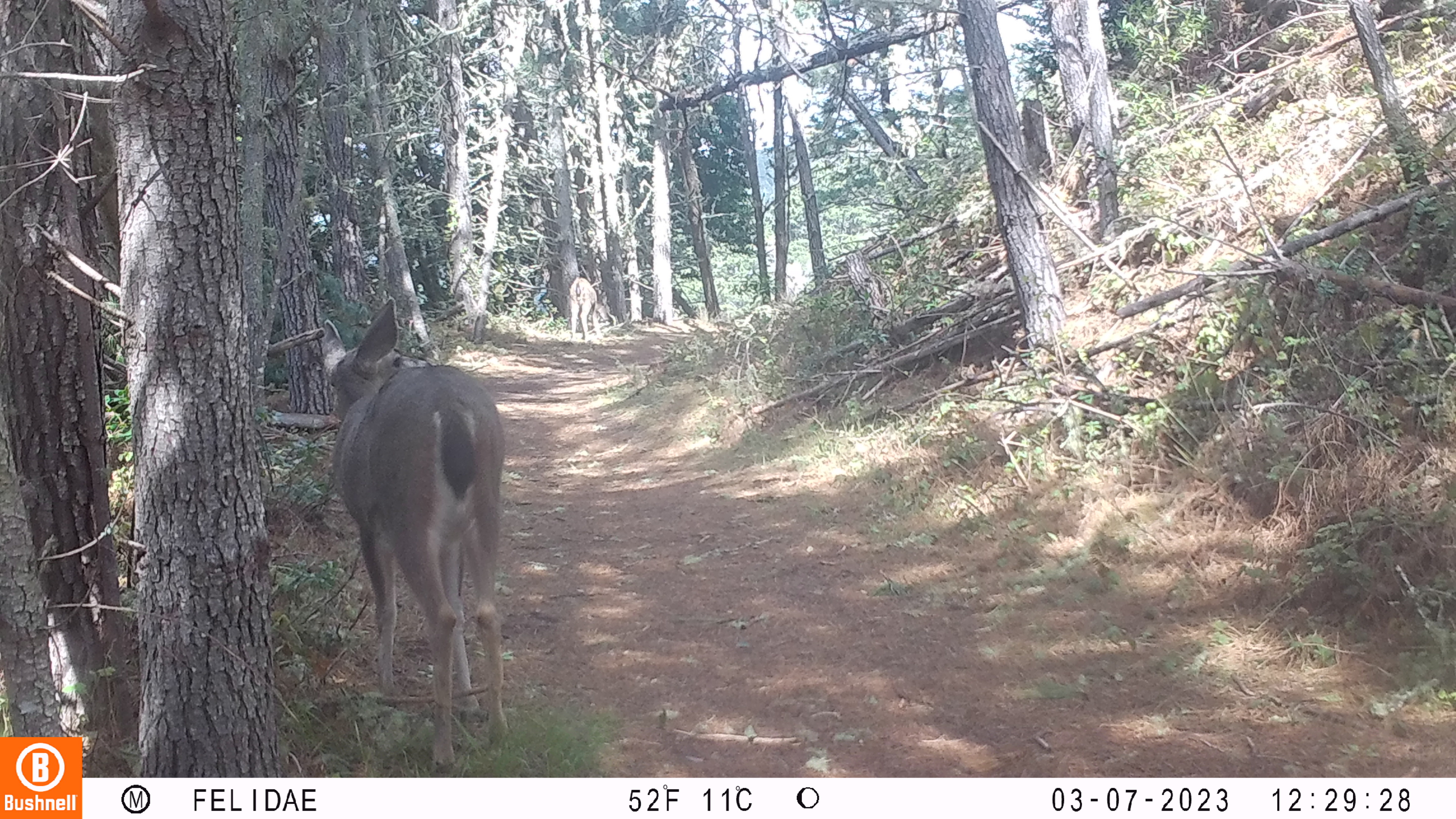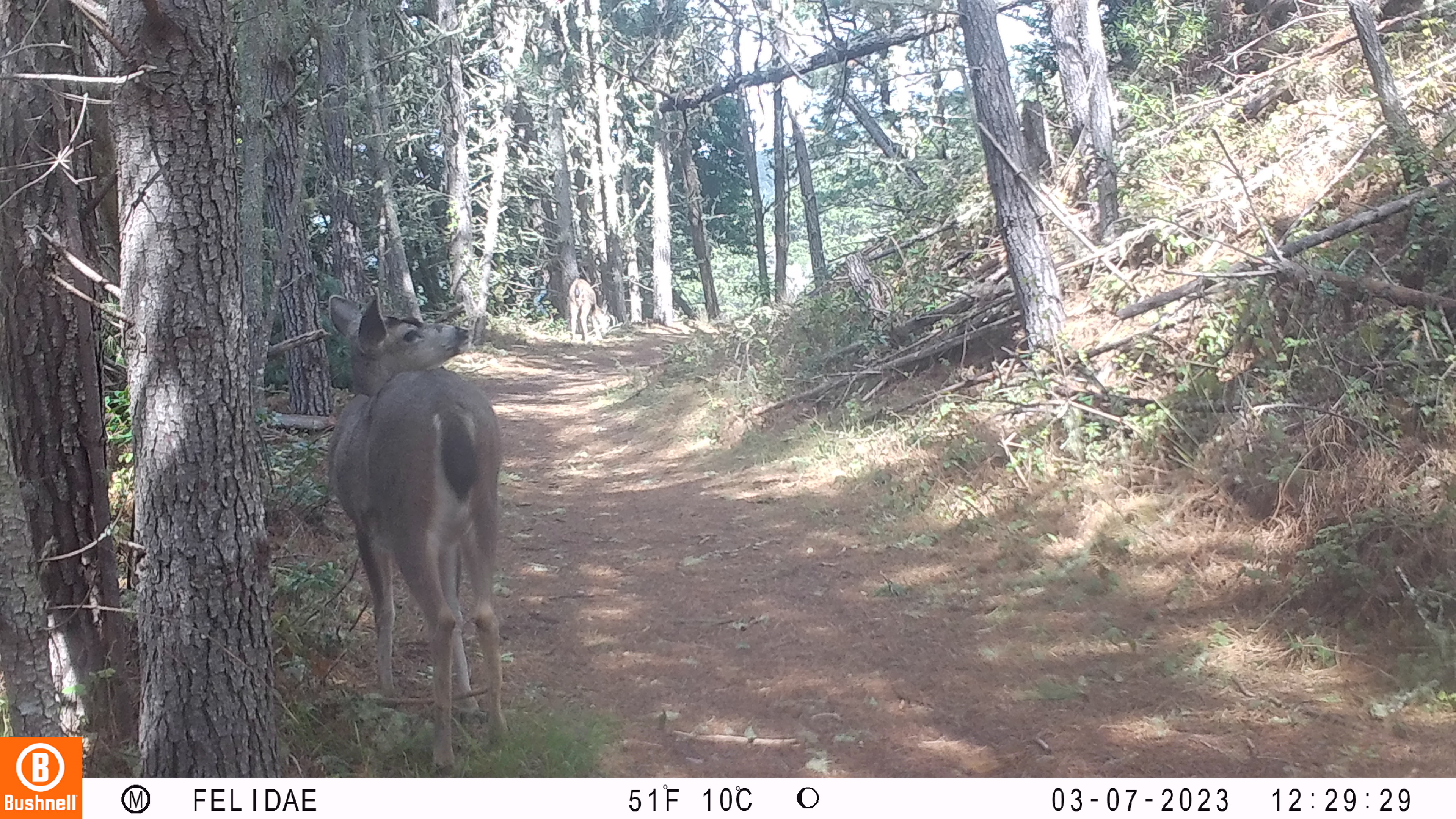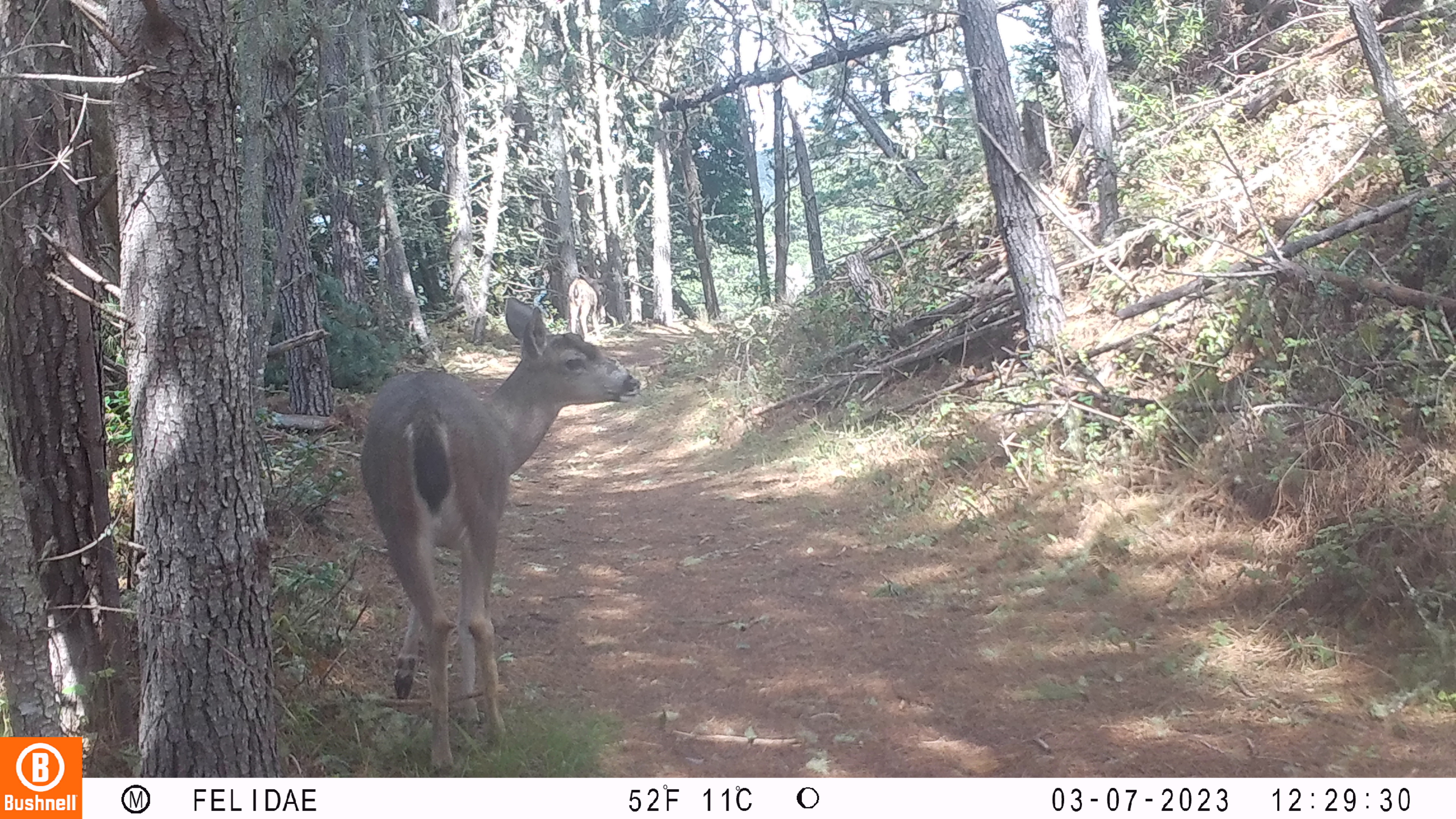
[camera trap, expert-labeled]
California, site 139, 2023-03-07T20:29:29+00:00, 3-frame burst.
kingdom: Animalia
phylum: Chordata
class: Mammalia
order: Artiodactyla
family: Cervidae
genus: Odocoileus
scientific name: Odocoileus hemionus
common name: mule deer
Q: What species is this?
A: Mule deer (Odocoileus hemionus).